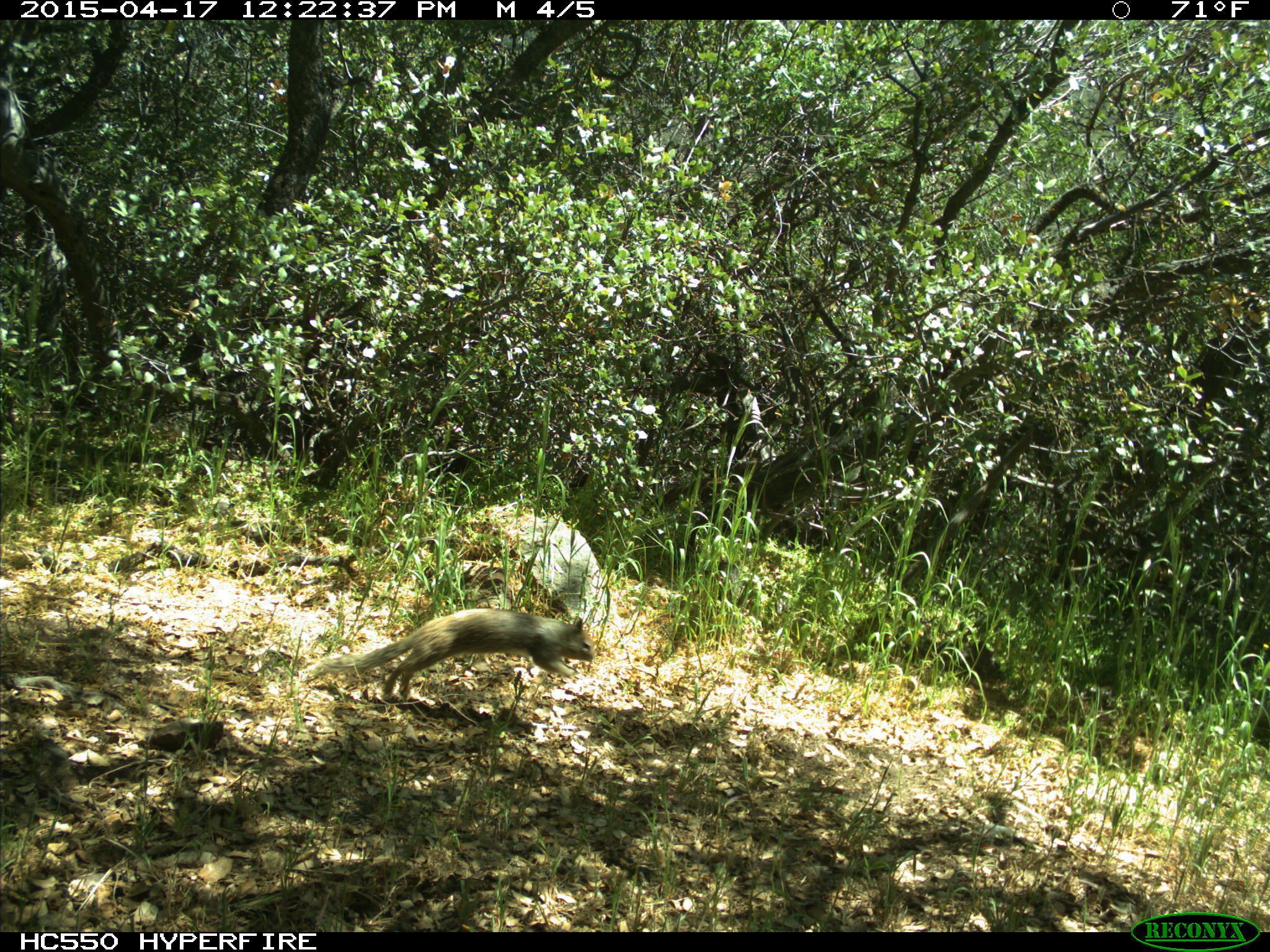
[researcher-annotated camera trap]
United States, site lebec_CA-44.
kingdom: Animalia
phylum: Chordata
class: Mammalia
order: Rodentia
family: Sciuridae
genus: Otospermophilus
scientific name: Otospermophilus beecheyi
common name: california ground squirrel